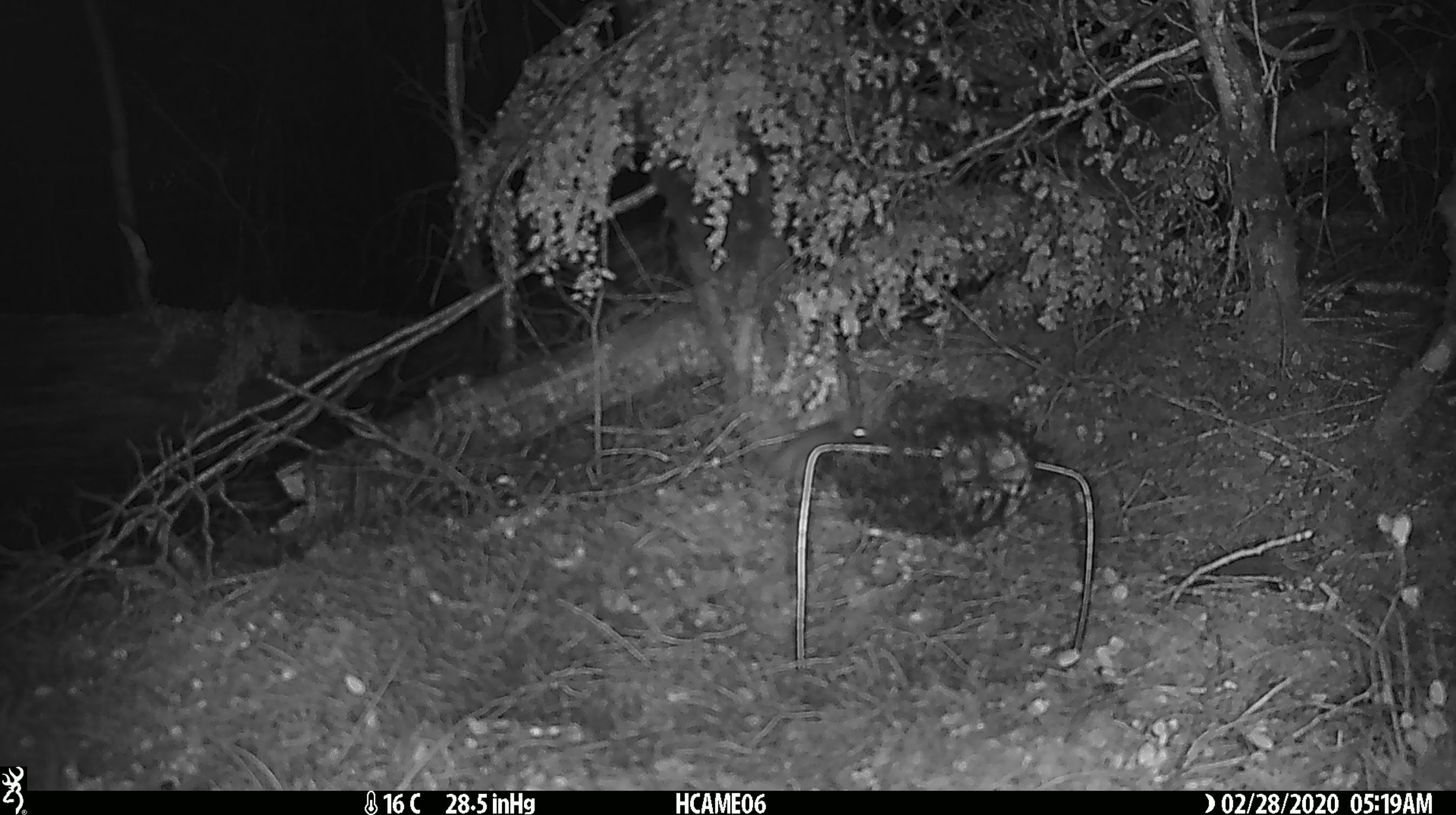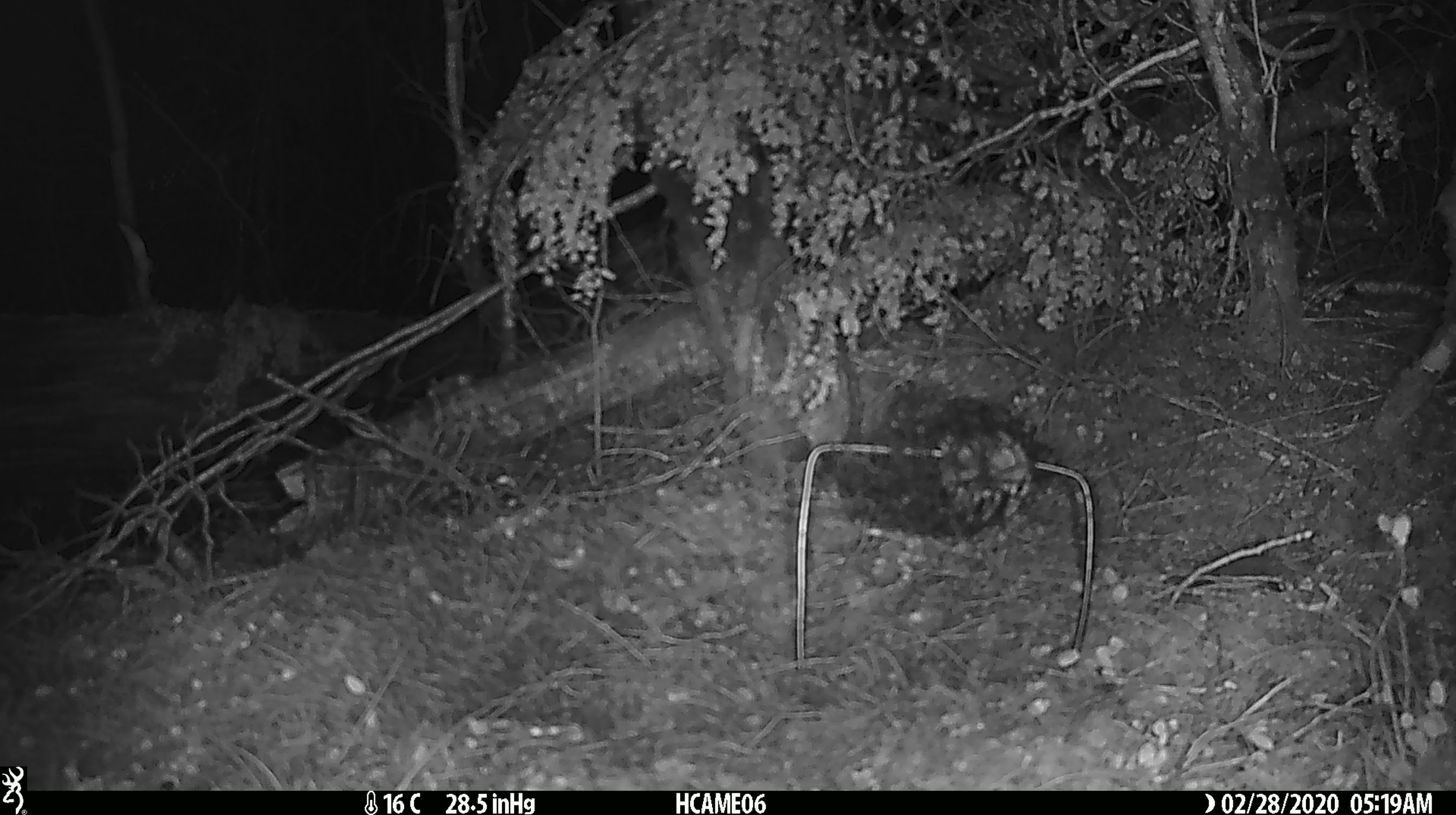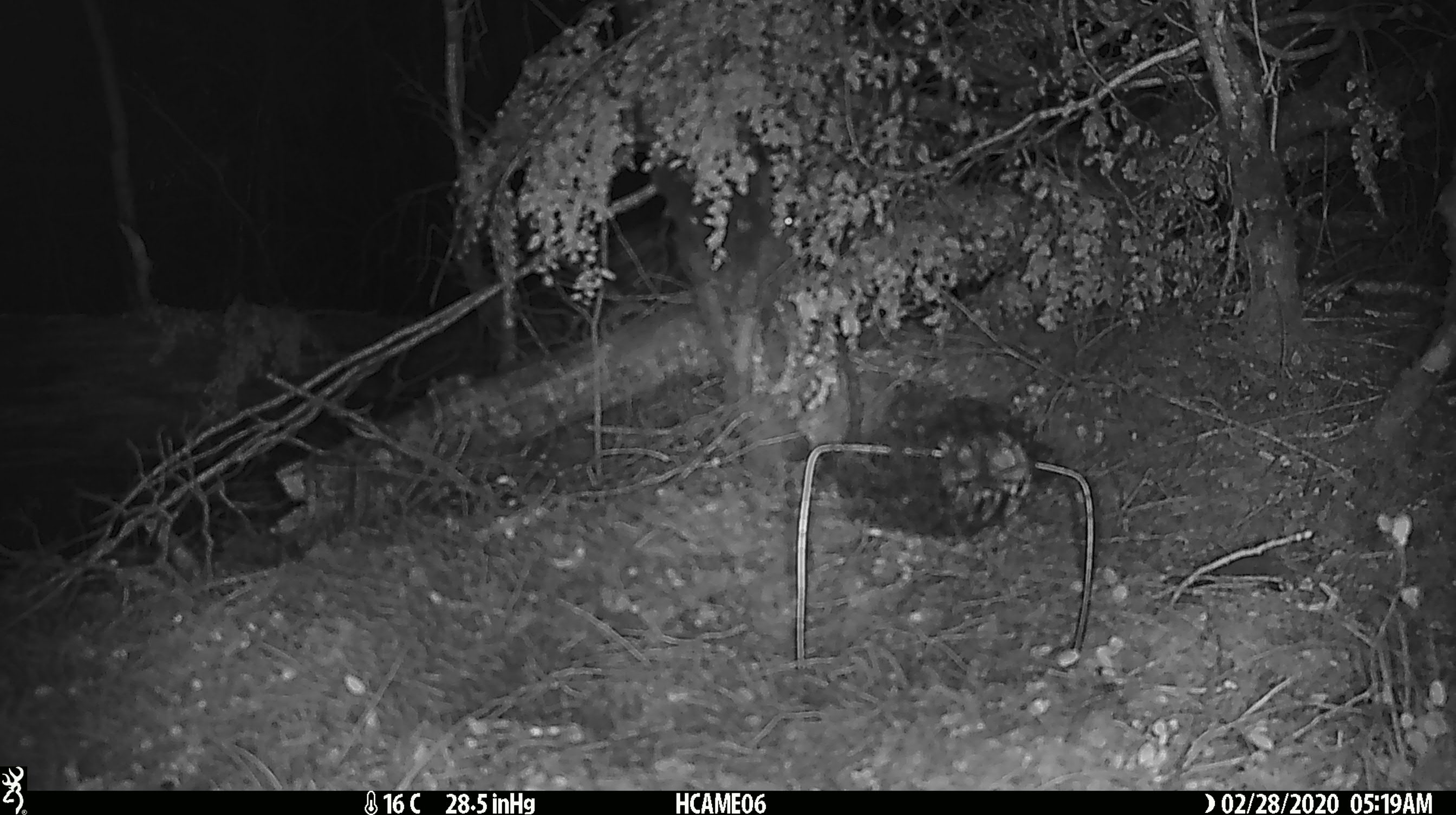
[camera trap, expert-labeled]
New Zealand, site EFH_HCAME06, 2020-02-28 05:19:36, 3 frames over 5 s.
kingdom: Animalia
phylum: Chordata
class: Mammalia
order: Rodentia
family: Muridae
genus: Mus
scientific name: Mus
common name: mouse